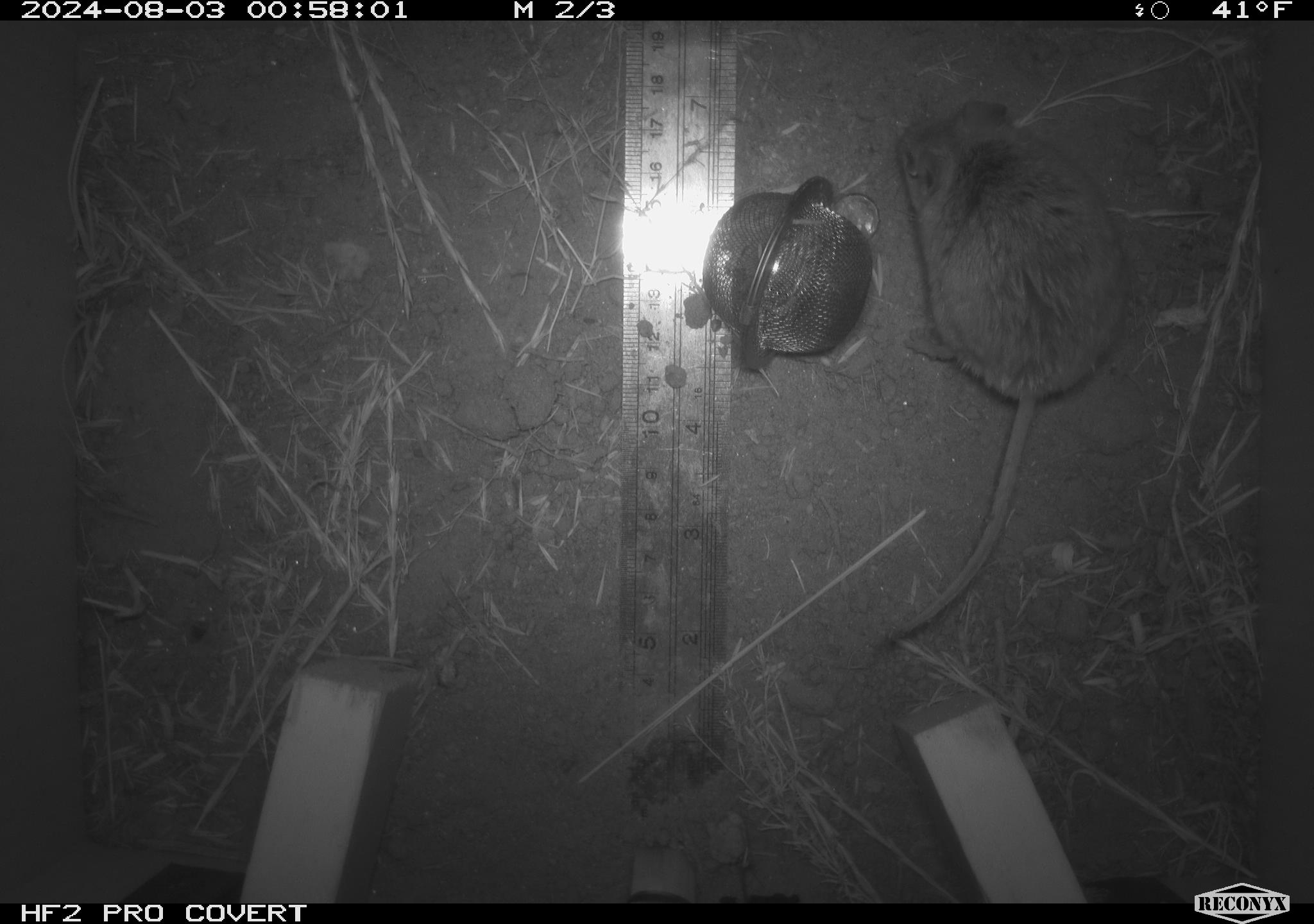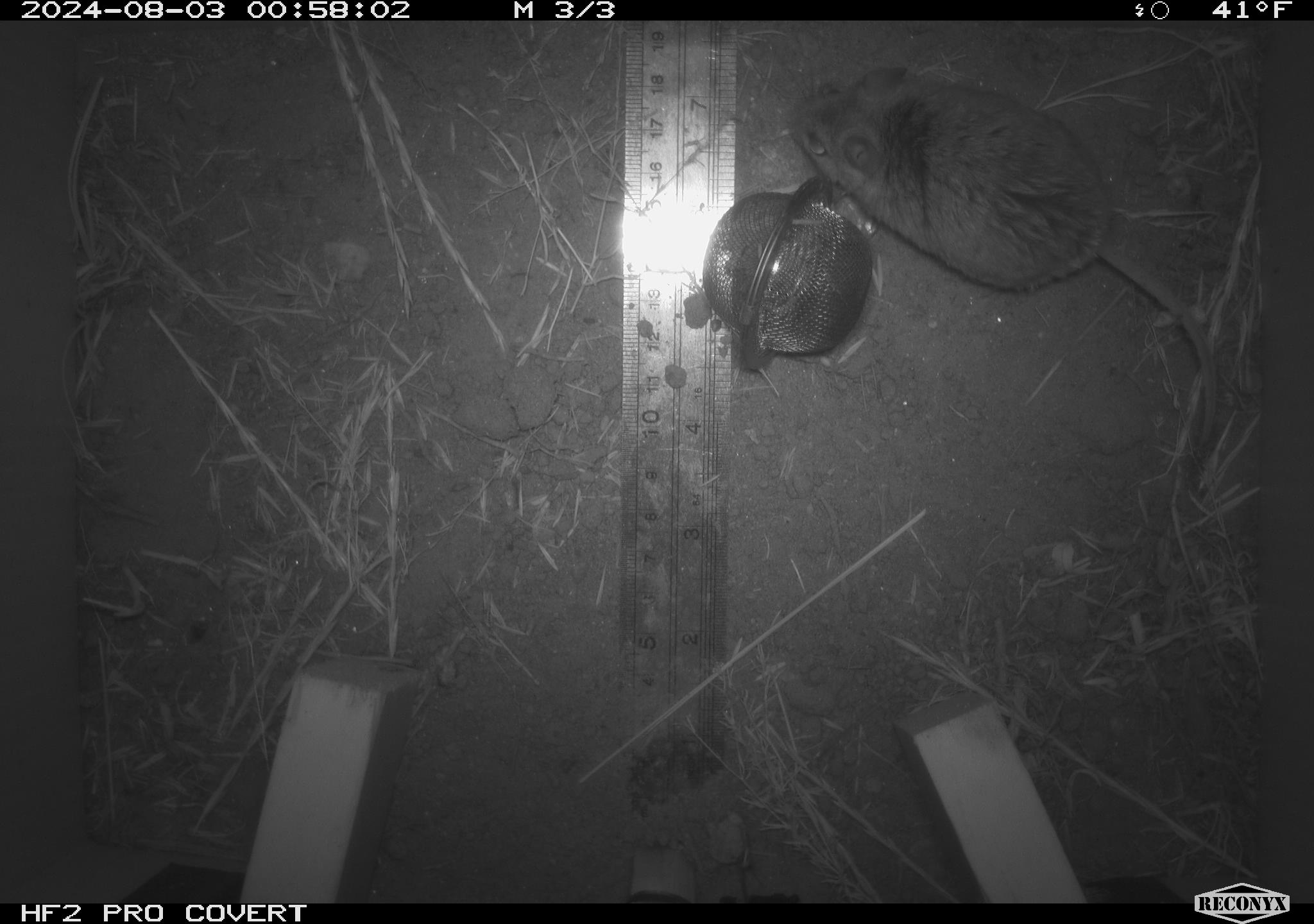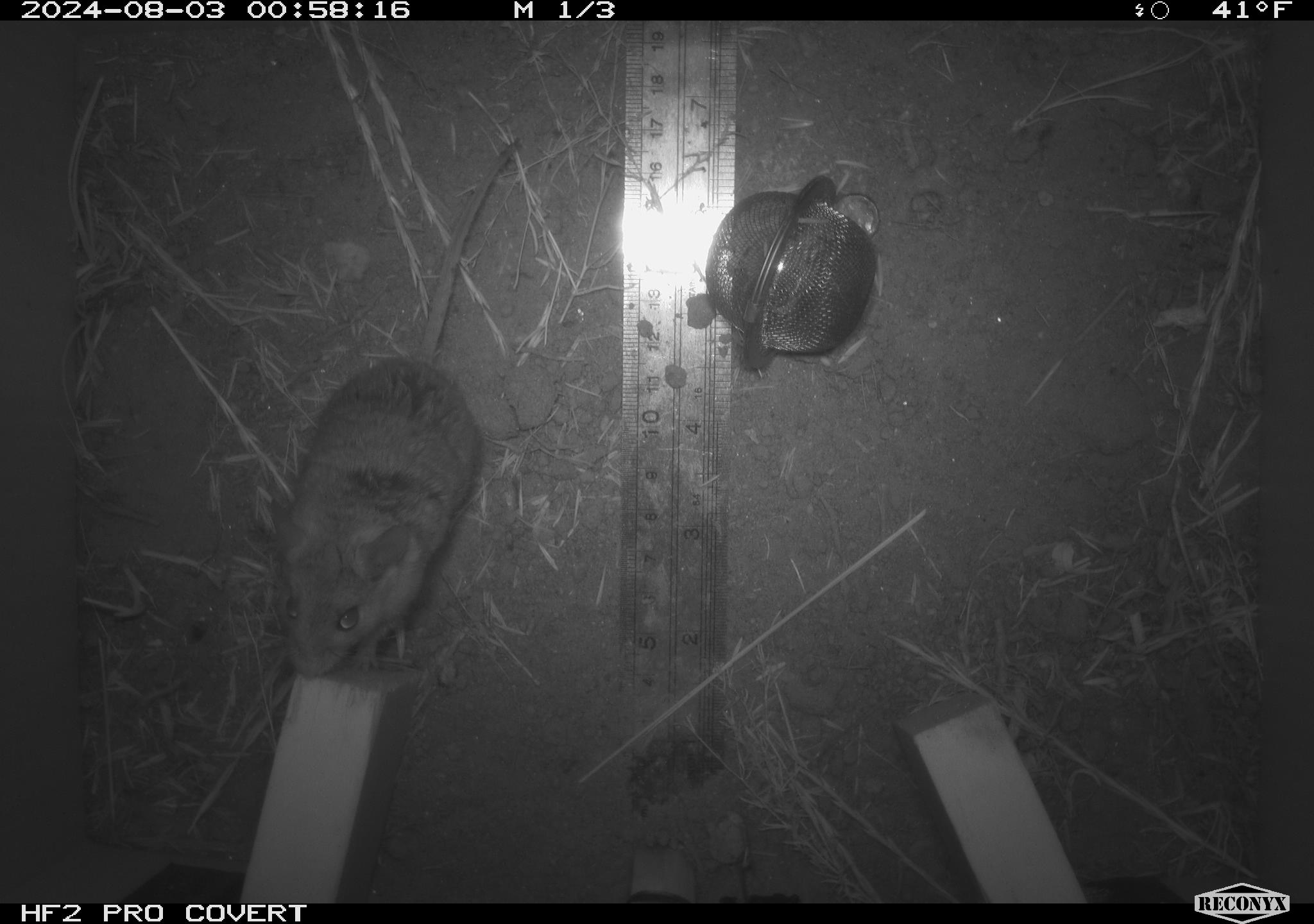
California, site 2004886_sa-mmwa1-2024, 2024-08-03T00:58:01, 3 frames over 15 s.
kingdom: Animalia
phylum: Chordata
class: Mammalia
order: Rodentia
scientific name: Rodentia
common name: mouse species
Mouse species (Rodentia).